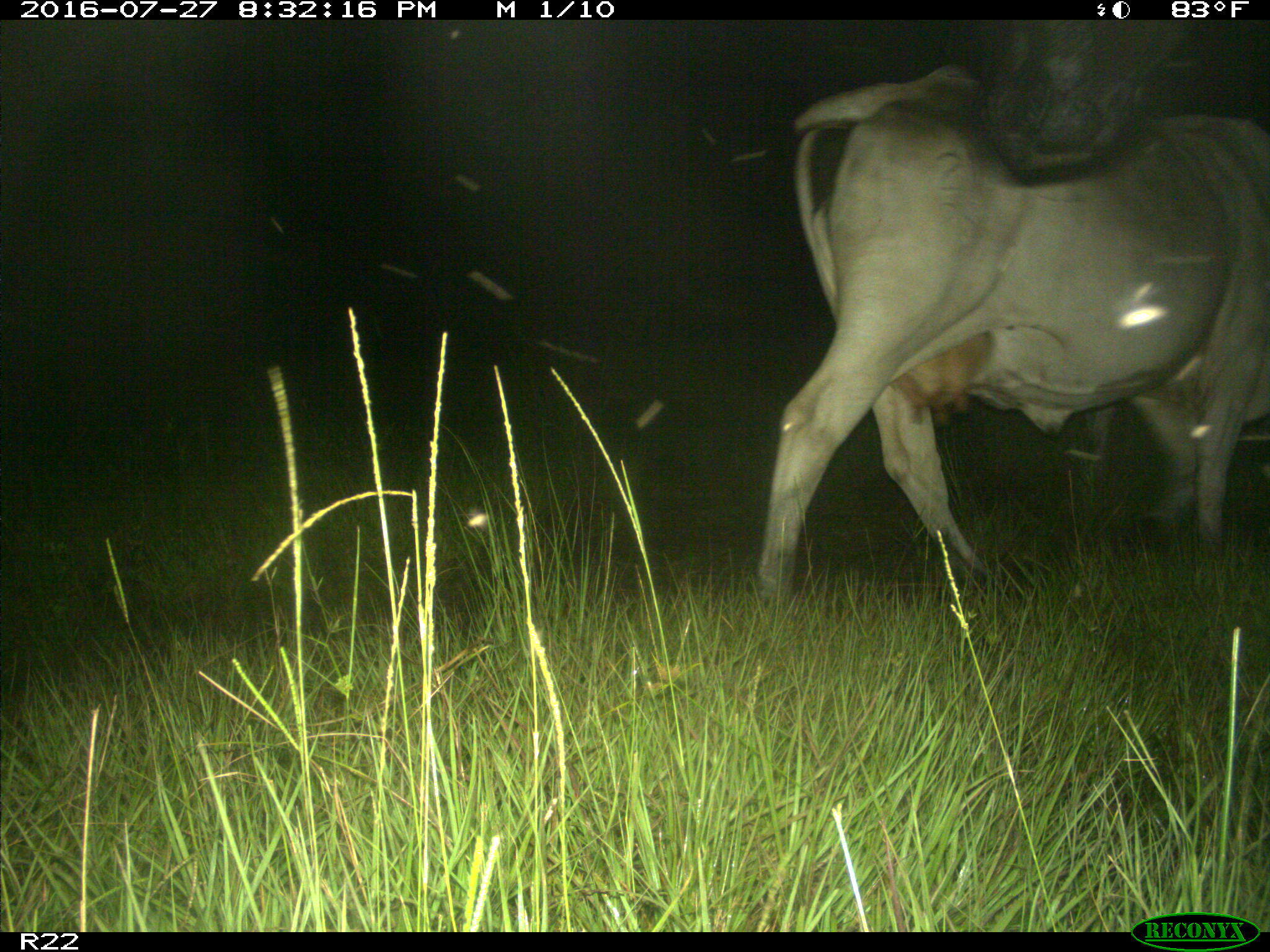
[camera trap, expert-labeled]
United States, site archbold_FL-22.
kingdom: Animalia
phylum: Chordata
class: Mammalia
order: Artiodactyla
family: Bovidae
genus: Bos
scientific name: Bos taurus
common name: domestic cow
Bos taurus (domestic cow).